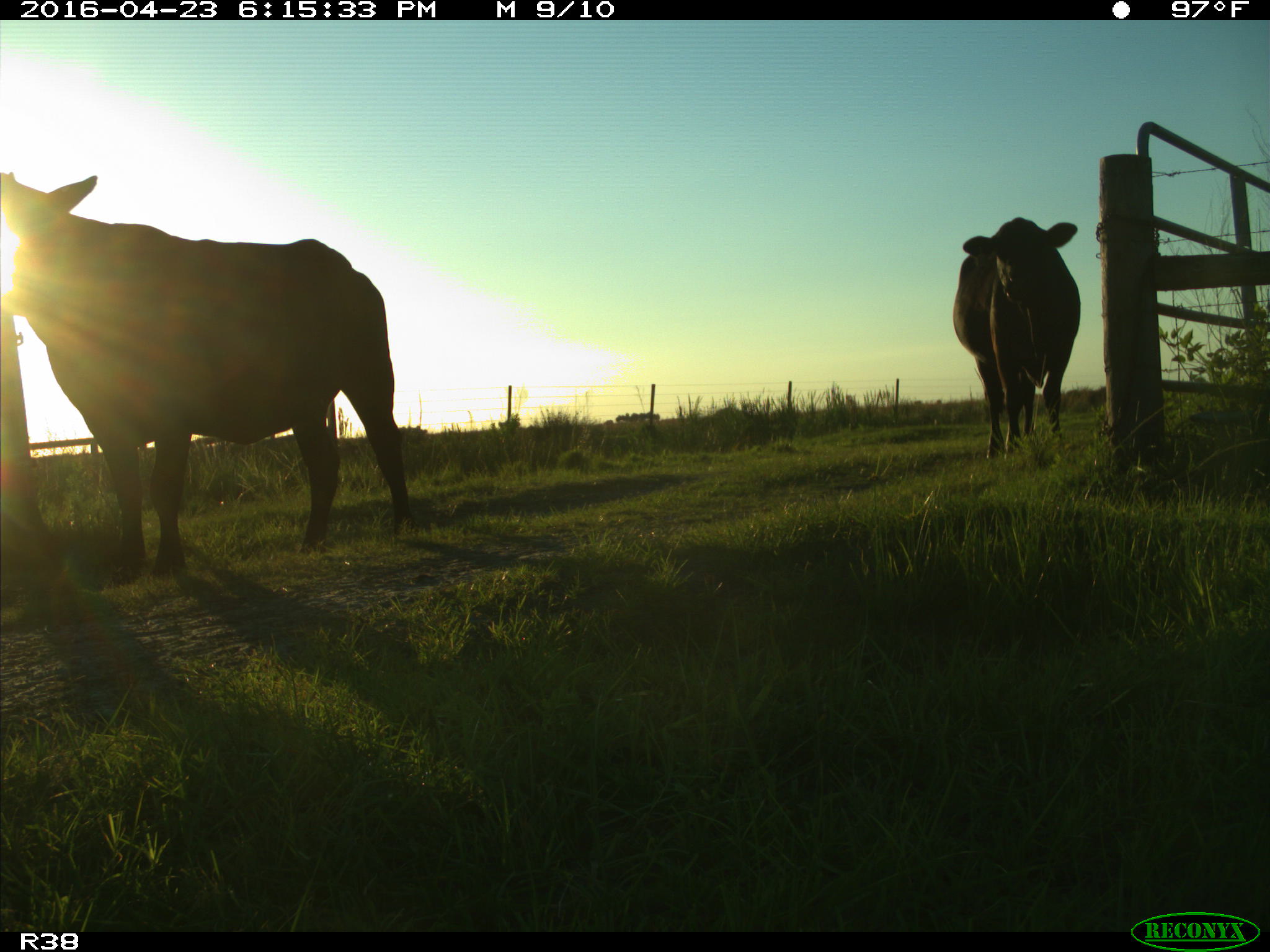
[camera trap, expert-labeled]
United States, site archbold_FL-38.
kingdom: Animalia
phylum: Chordata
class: Mammalia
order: Artiodactyla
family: Bovidae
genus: Bos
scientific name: Bos taurus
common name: domestic cow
Bos taurus (domestic cow).